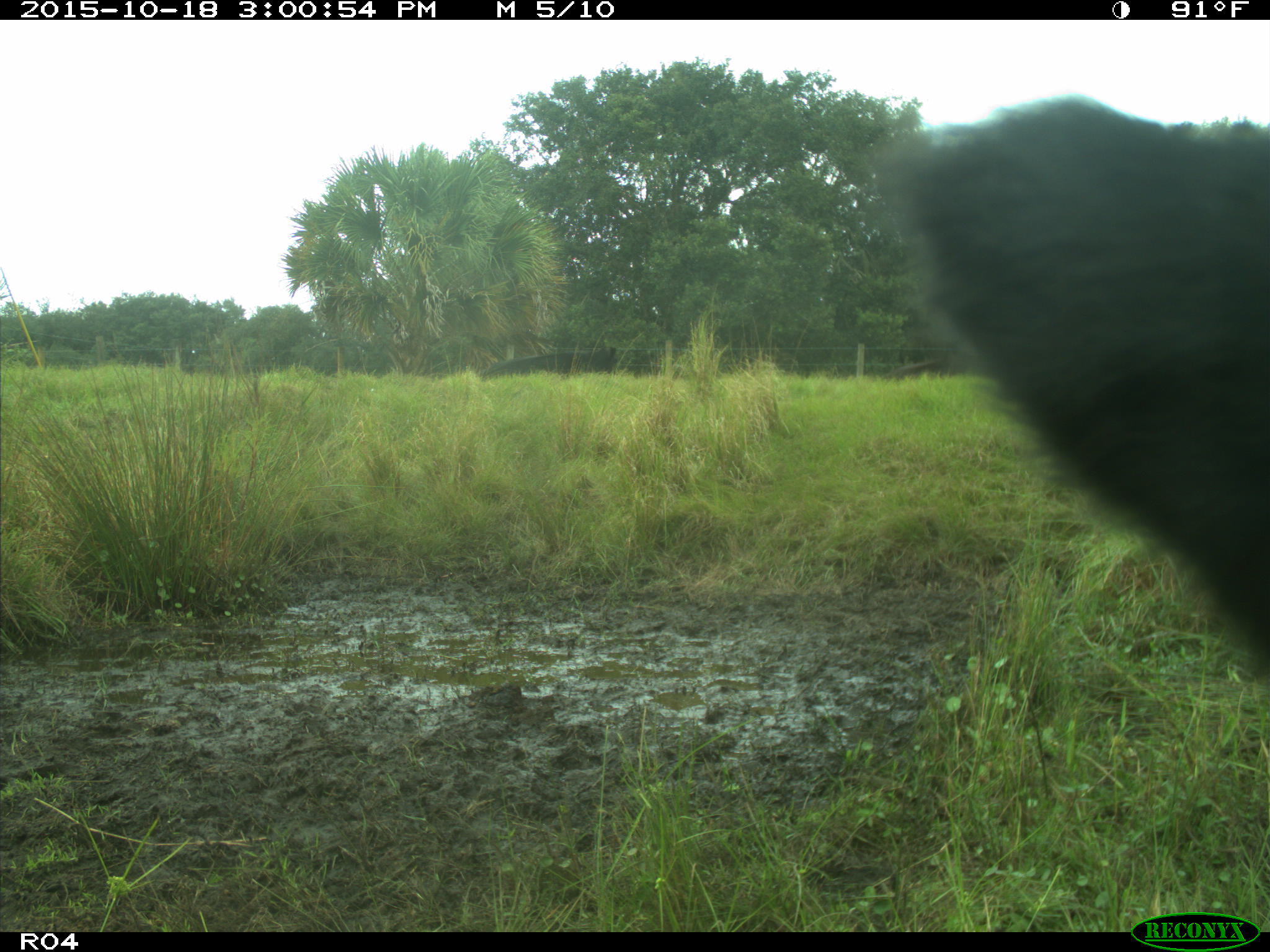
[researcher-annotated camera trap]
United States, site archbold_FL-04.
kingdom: Animalia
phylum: Chordata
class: Mammalia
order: Artiodactyla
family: Bovidae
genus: Bos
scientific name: Bos taurus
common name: domestic cow